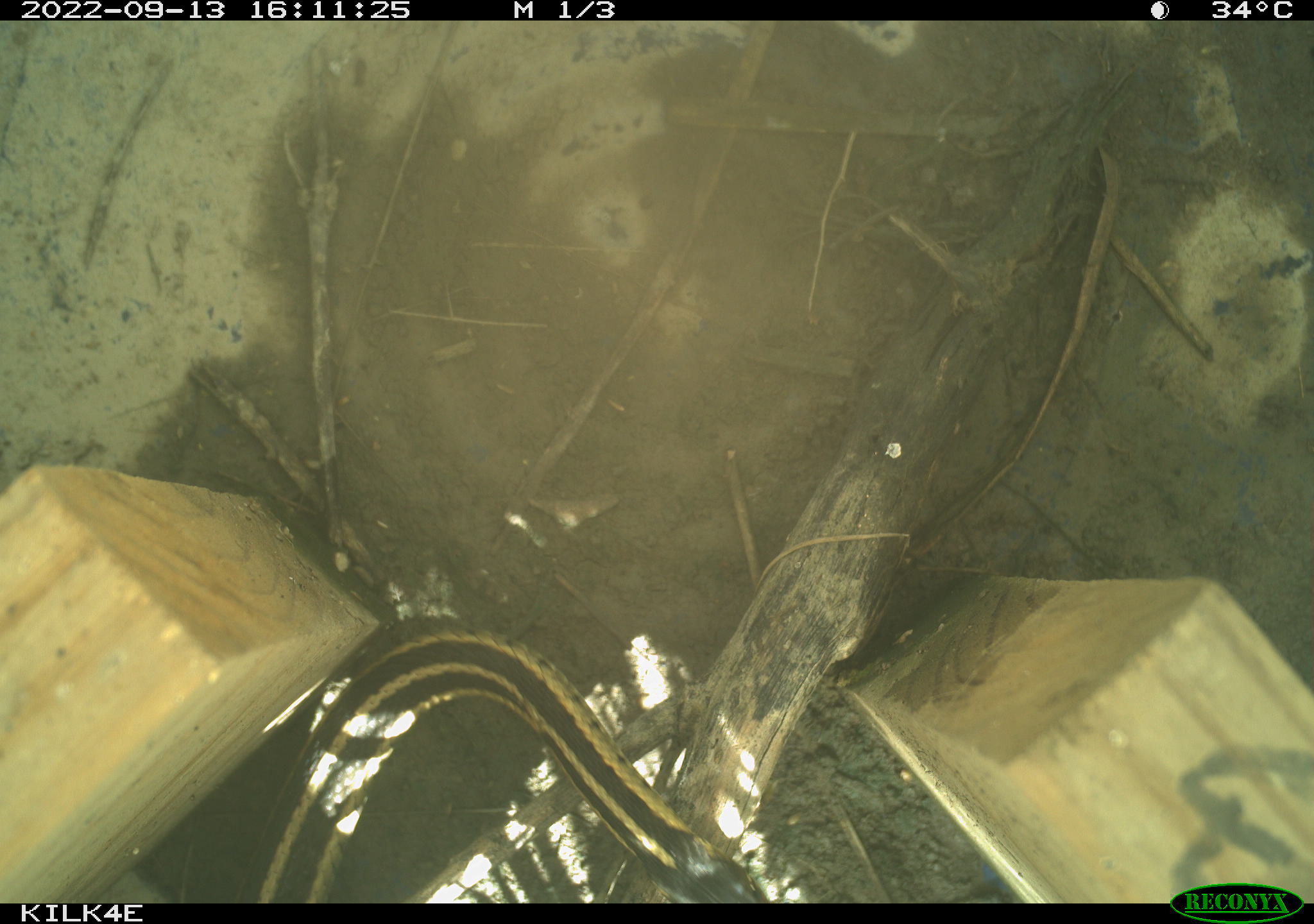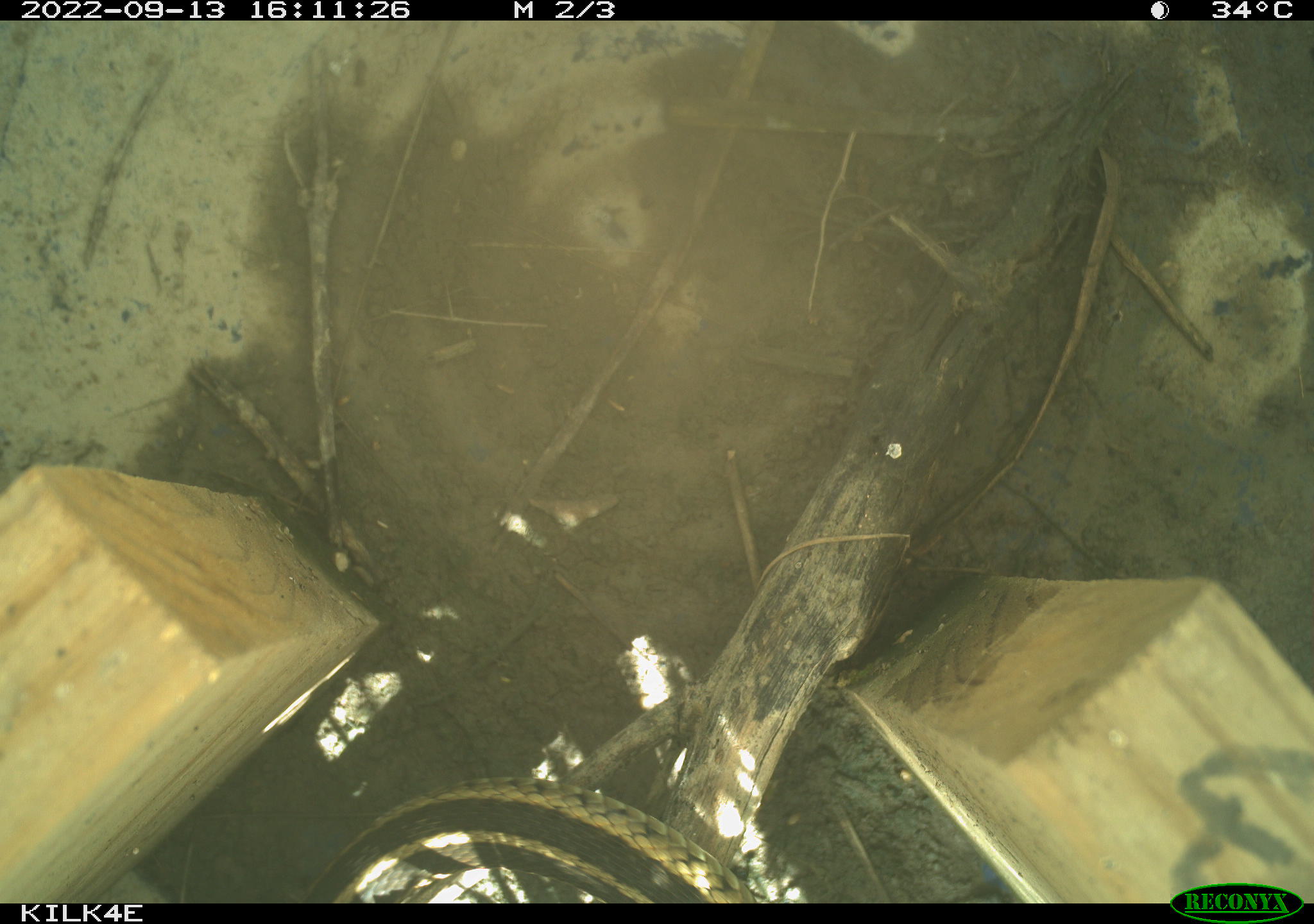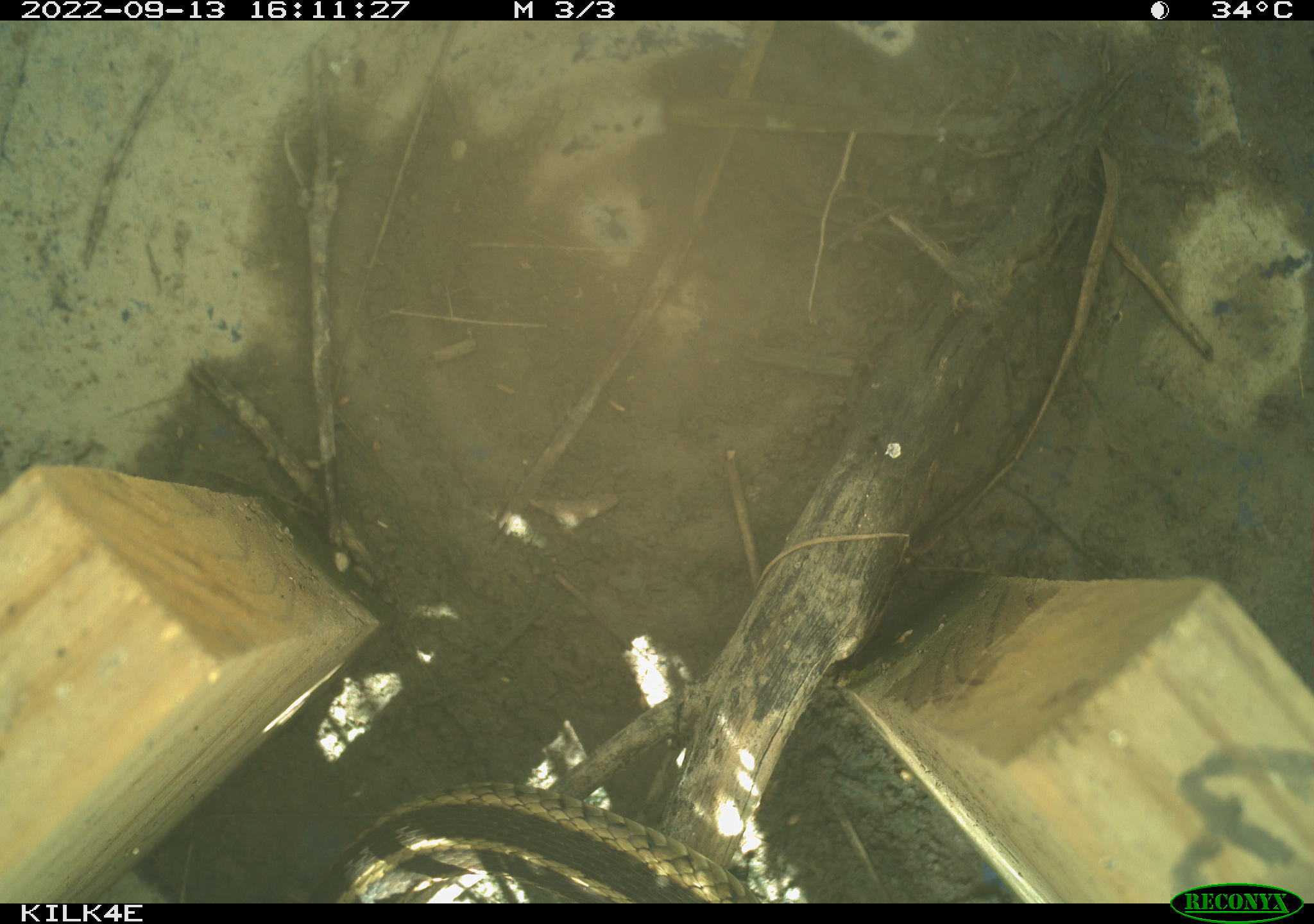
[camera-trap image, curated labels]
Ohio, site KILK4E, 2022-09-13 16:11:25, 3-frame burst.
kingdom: Animalia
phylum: Chordata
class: Reptilia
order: Squamata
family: Colubridae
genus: Thamnophis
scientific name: Thamnophis sirtalis sirtalis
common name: eastern gartersnake